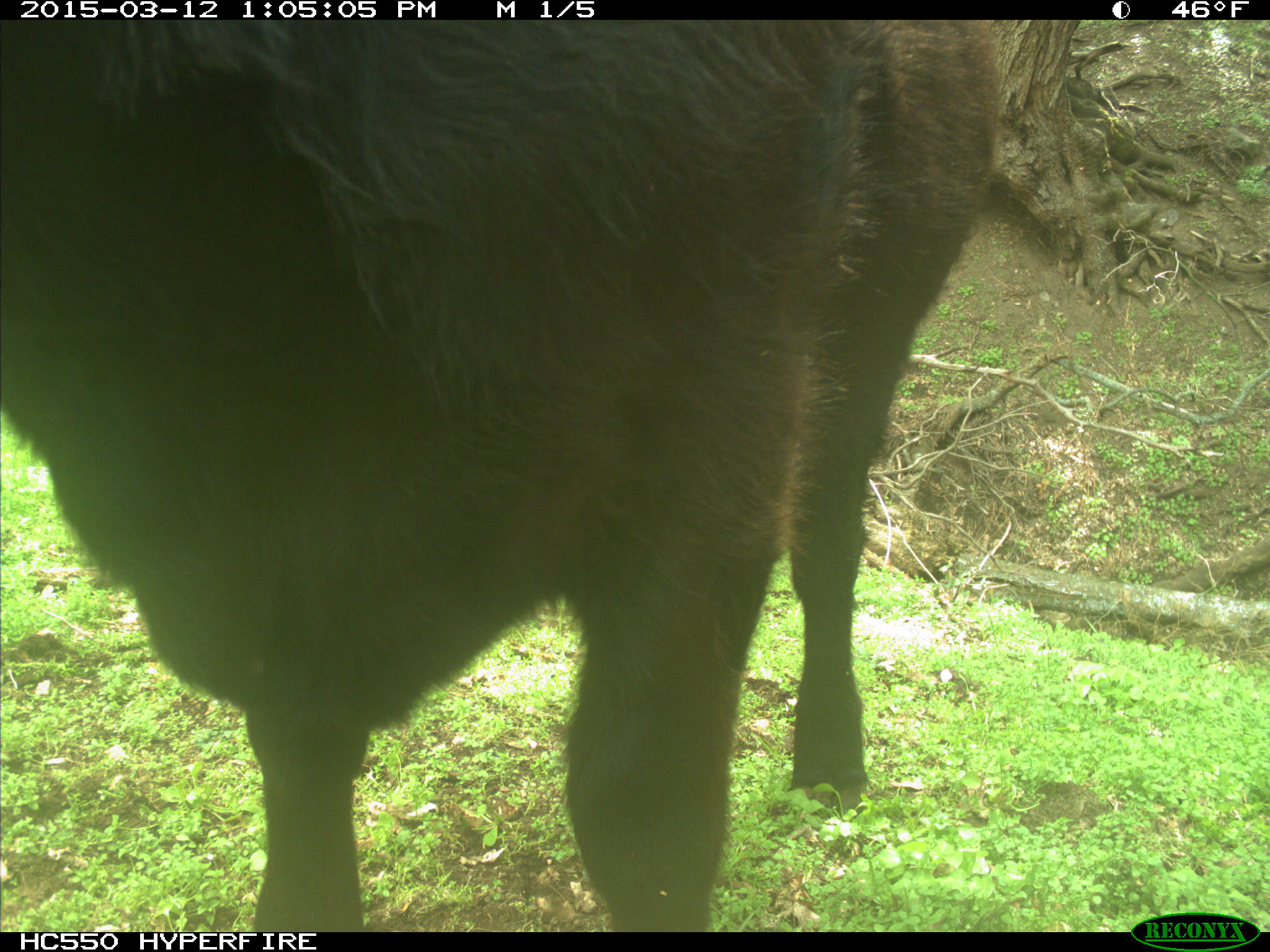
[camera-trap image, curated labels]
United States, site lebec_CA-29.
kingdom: Animalia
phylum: Chordata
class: Mammalia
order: Artiodactyla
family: Bovidae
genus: Bos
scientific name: Bos taurus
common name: domestic cow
Bos taurus (domestic cow).